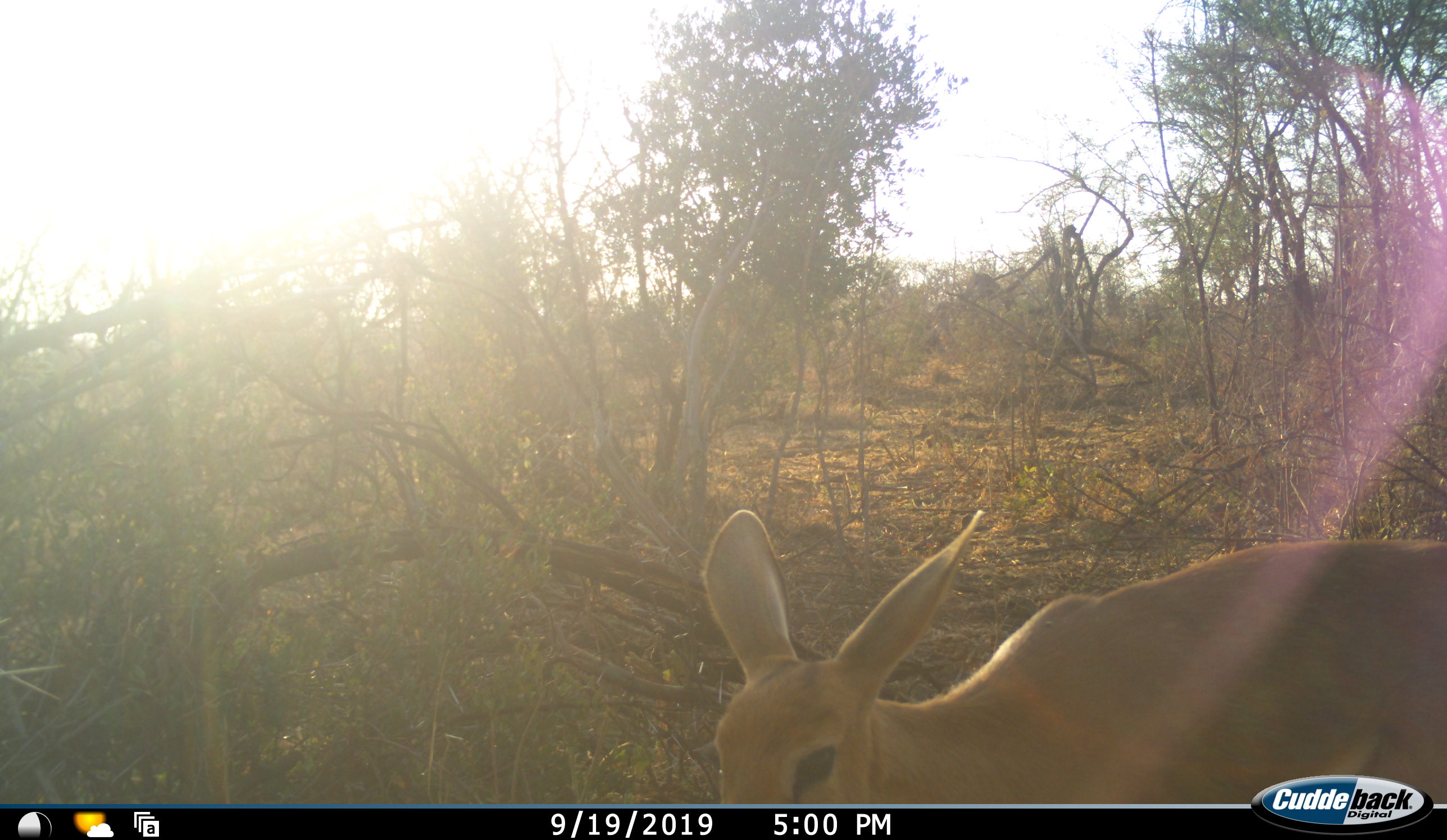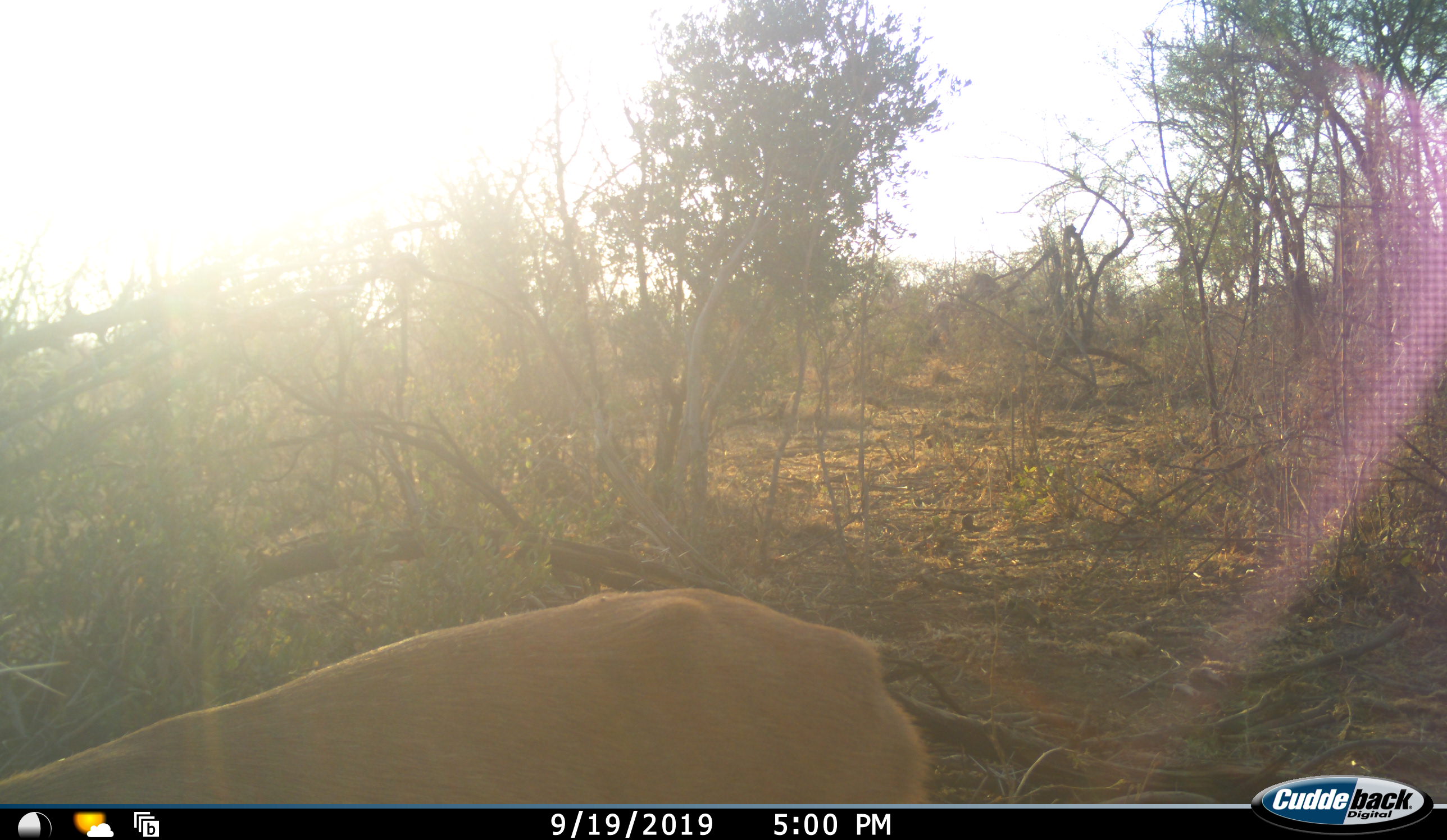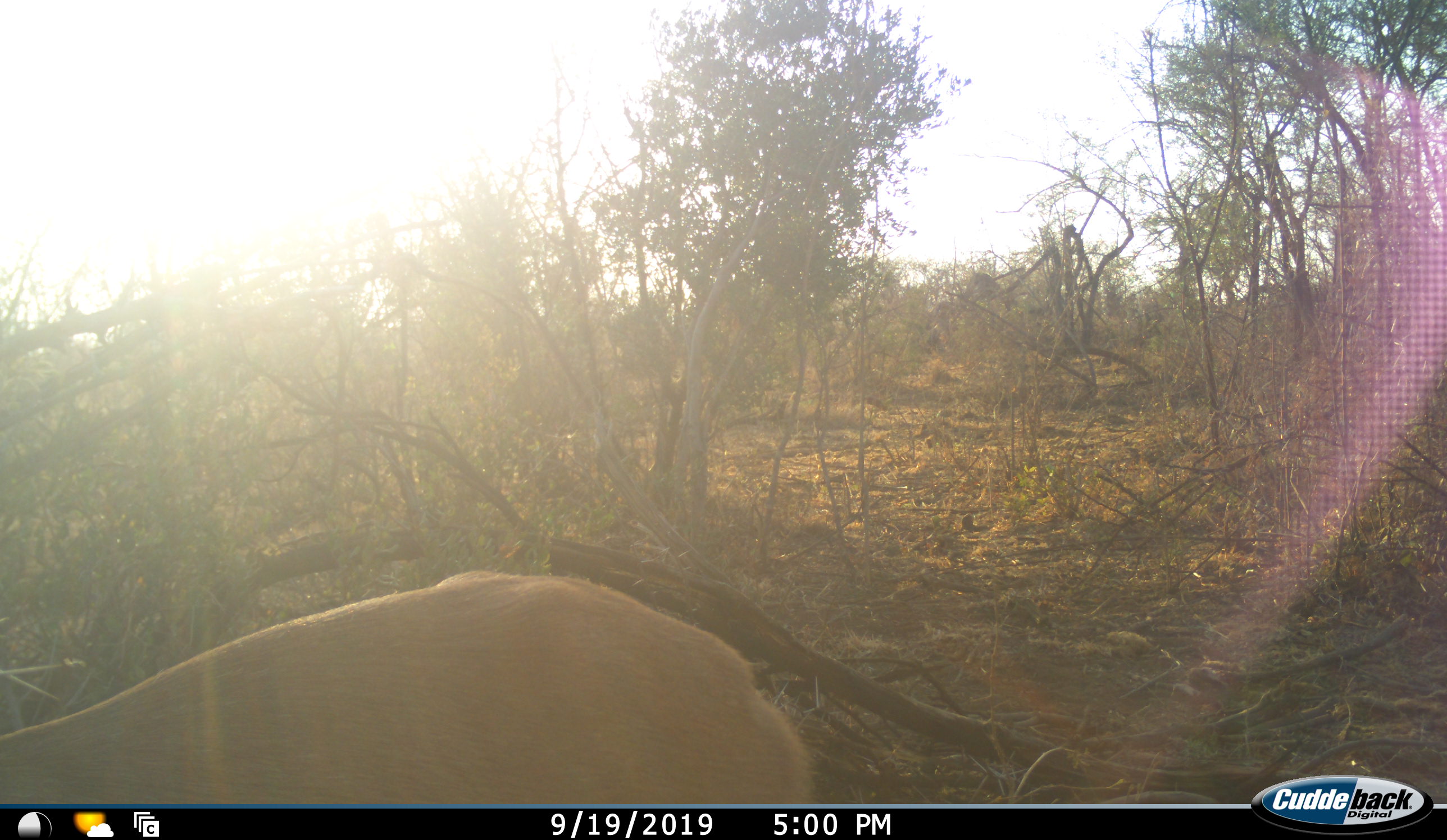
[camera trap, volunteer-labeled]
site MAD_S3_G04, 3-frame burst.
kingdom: Animalia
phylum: Chordata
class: Mammalia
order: Artiodactyla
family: Bovidae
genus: Aepyceros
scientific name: Aepyceros melampus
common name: impala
Impala (Aepyceros melampus), count 1. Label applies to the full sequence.